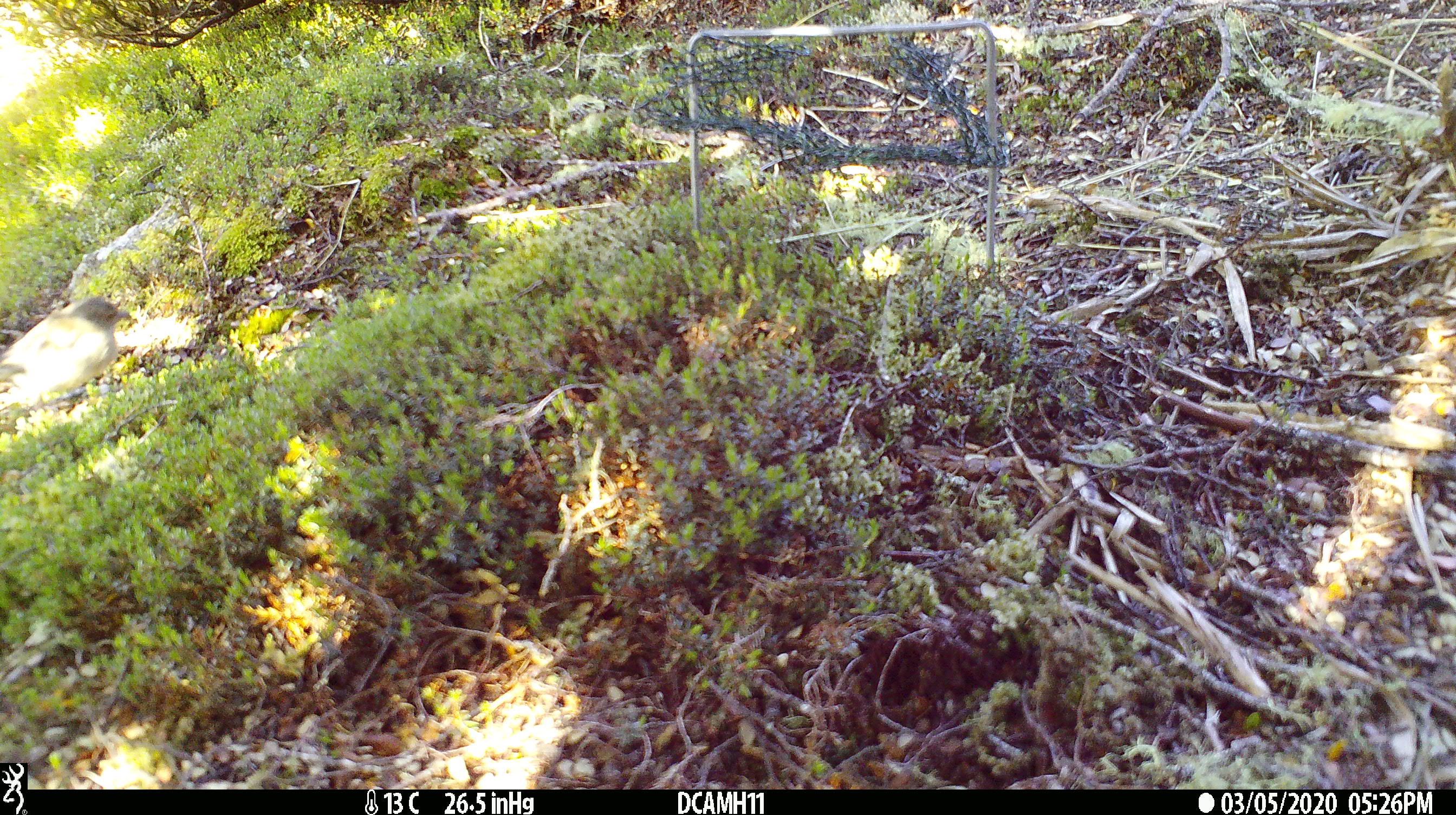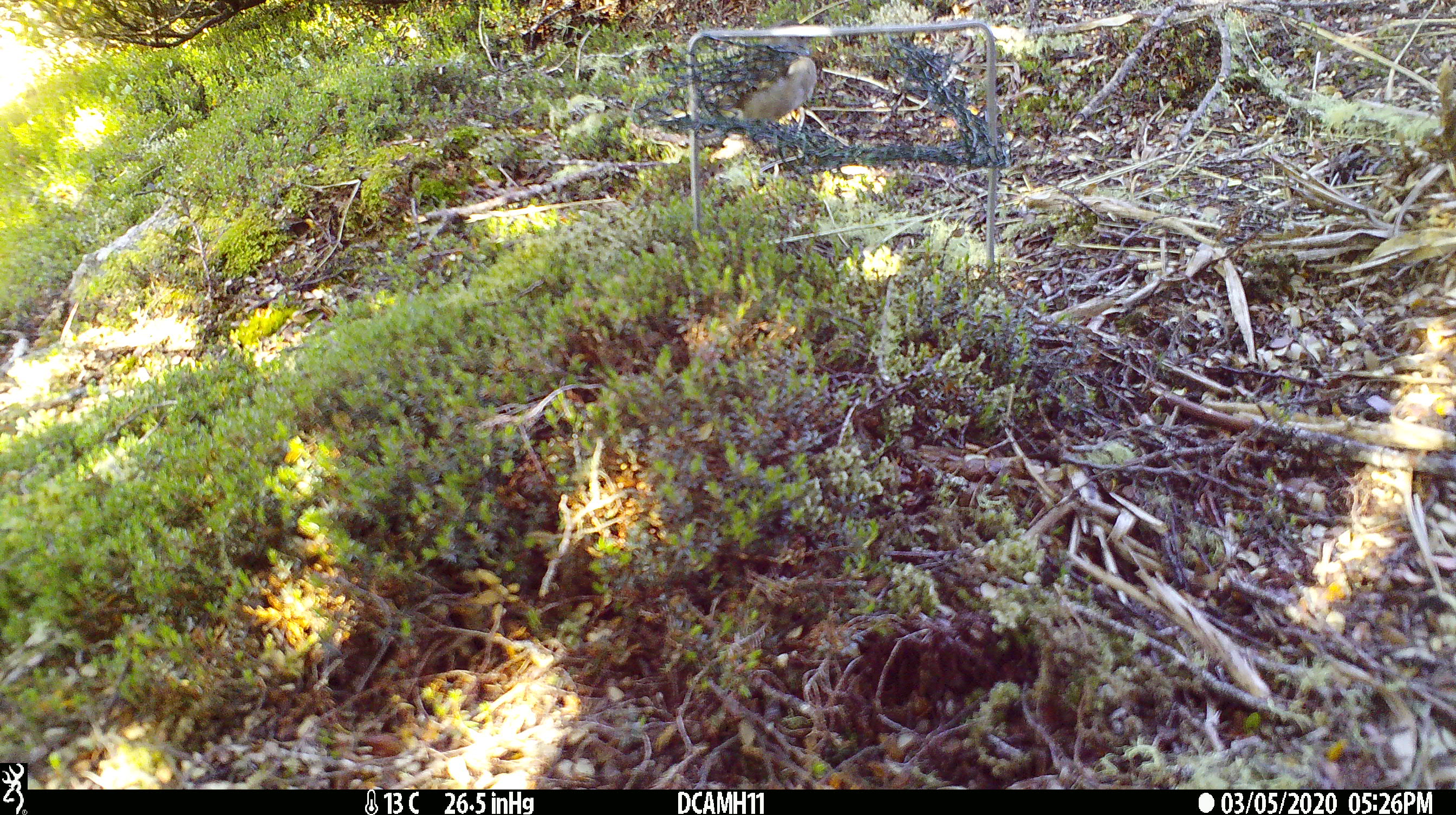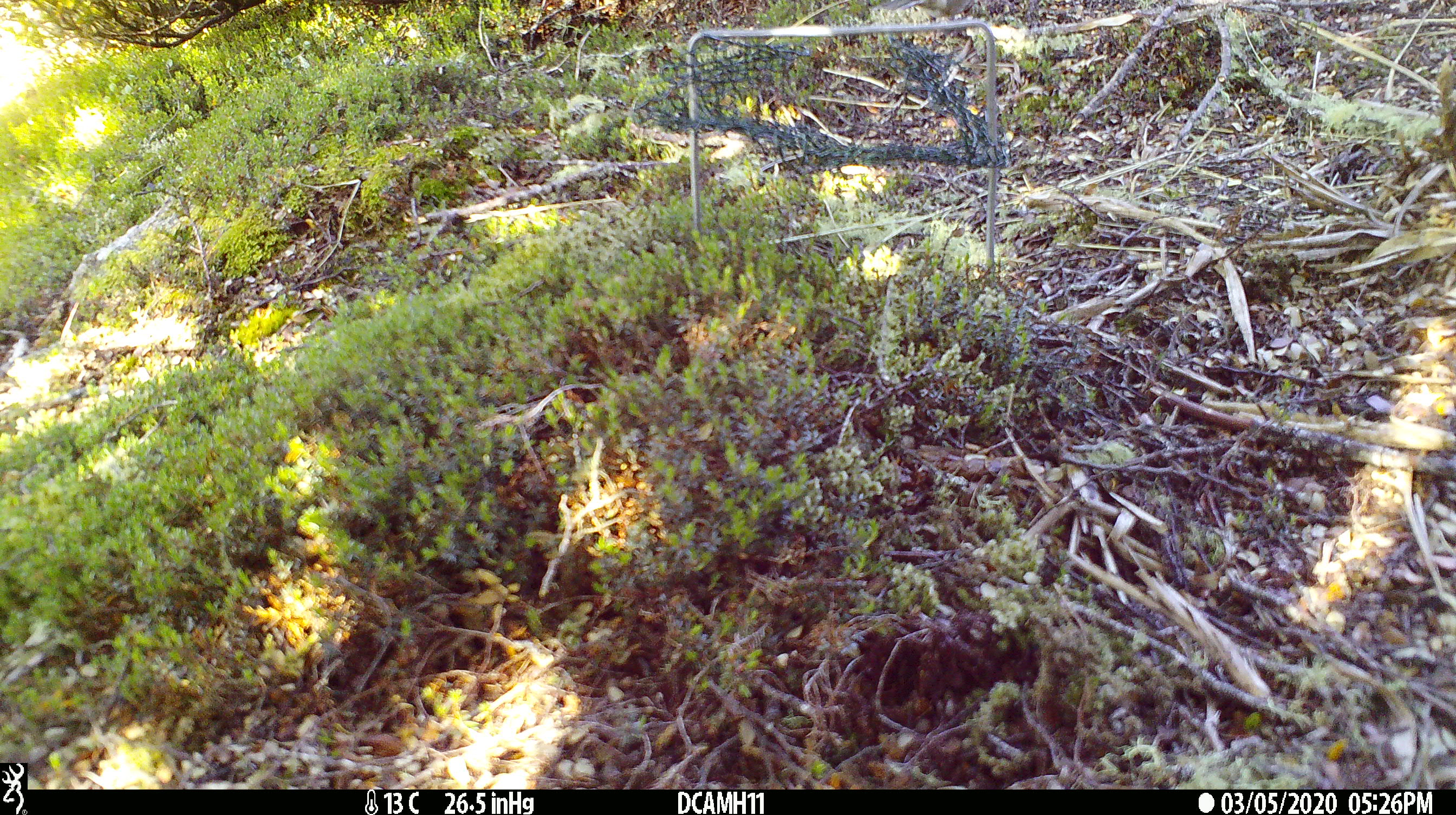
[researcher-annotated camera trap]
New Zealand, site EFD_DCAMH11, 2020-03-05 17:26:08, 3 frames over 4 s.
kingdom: Animalia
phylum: Chordata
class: Aves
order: Passeriformes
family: Fringillidae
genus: Fringilla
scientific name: Fringilla coelebs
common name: common chaffinch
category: chaffinch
Chaffinch (common chaffinch) (Fringilla coelebs).